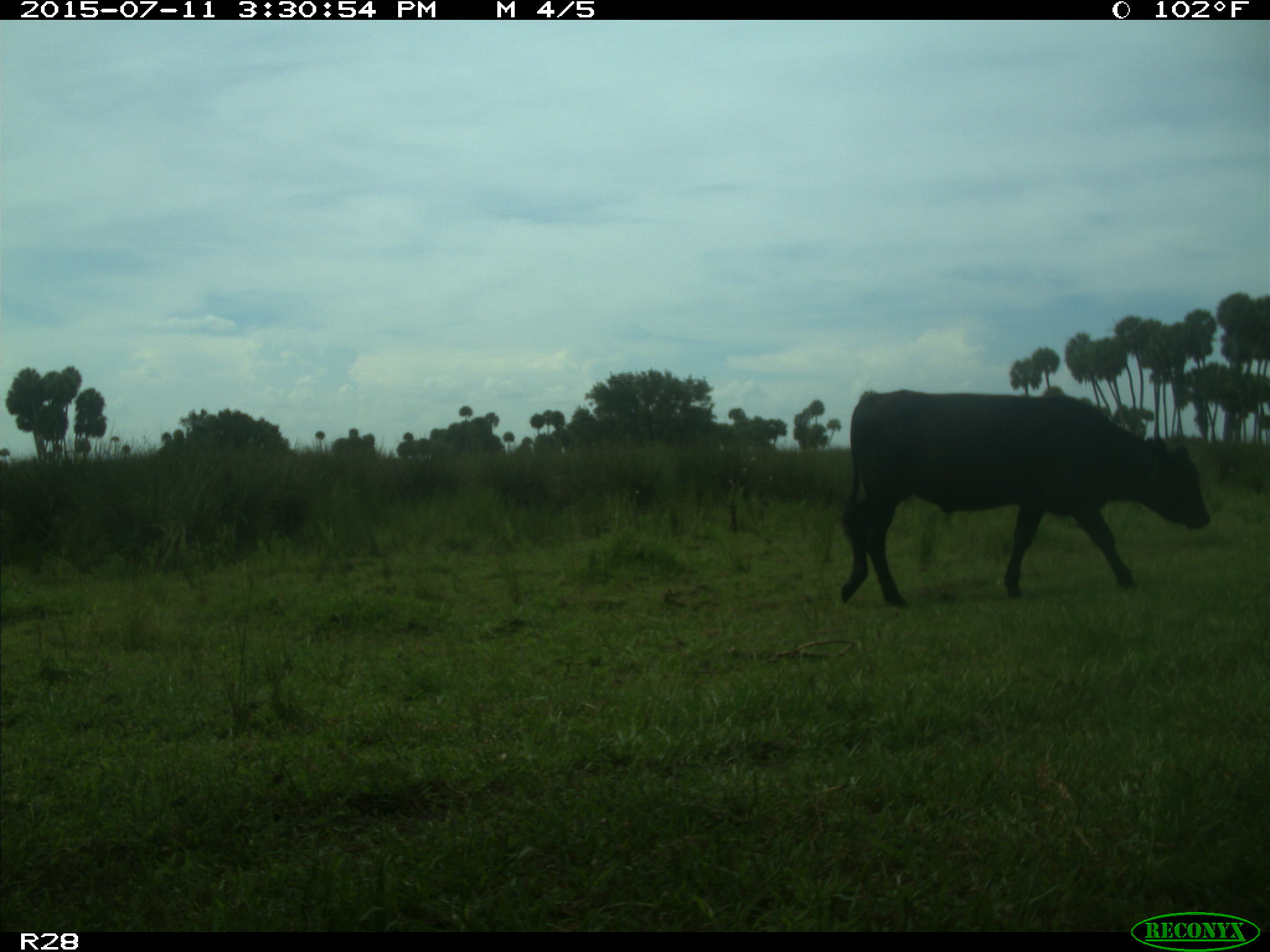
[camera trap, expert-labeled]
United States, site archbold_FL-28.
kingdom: Animalia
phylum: Chordata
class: Mammalia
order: Artiodactyla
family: Bovidae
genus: Bos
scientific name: Bos taurus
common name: domestic cow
Bos taurus (domestic cow).